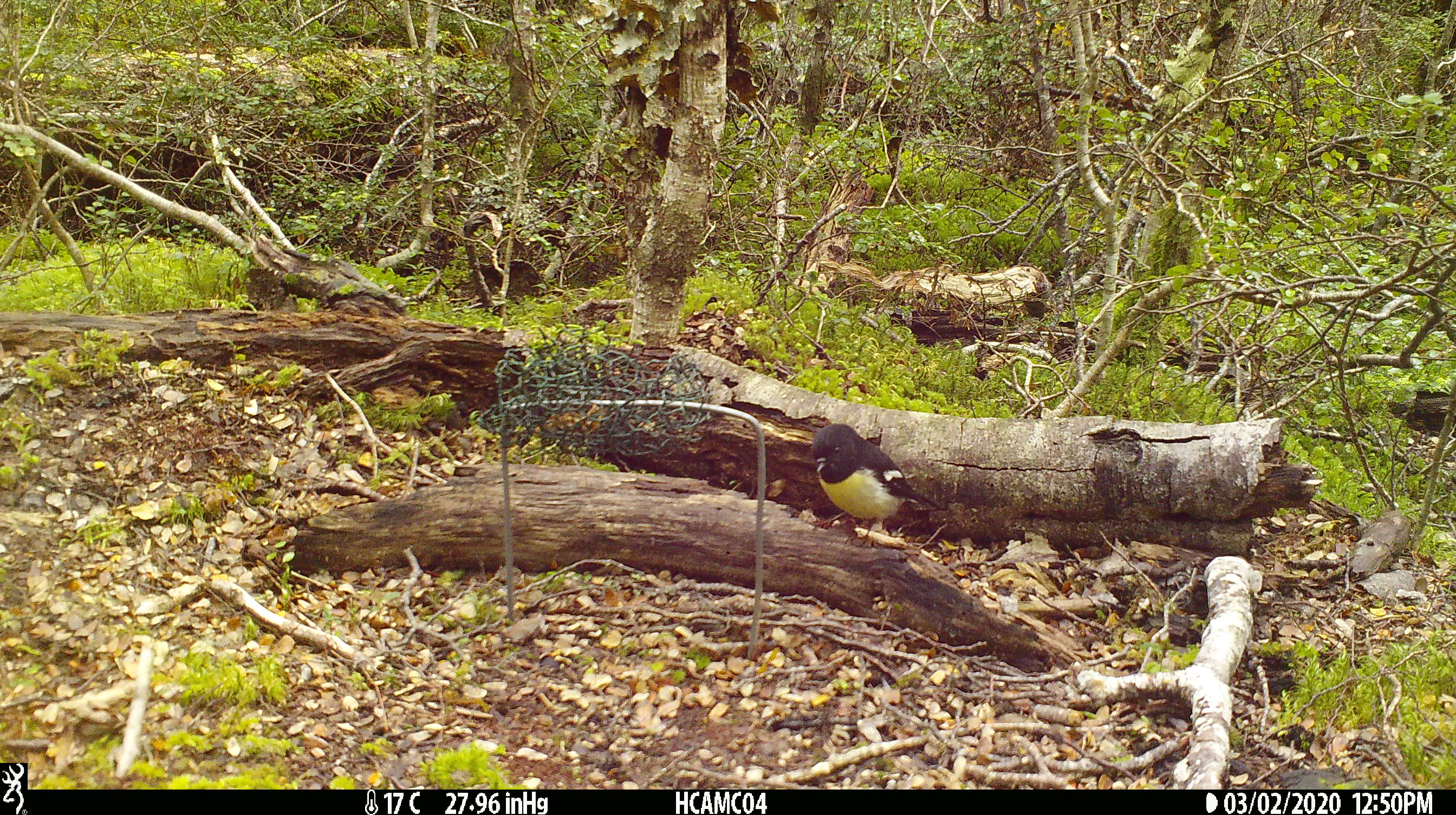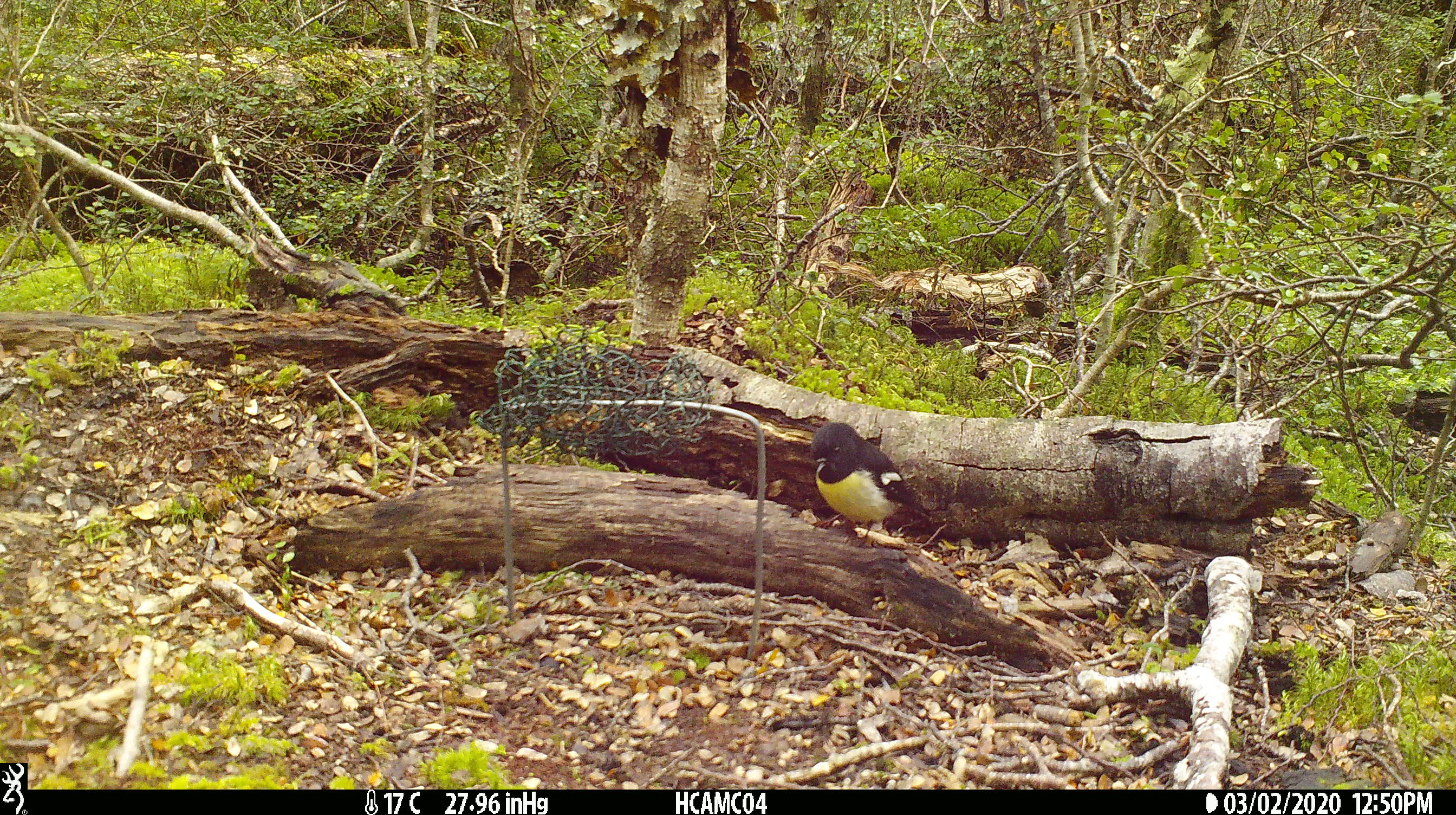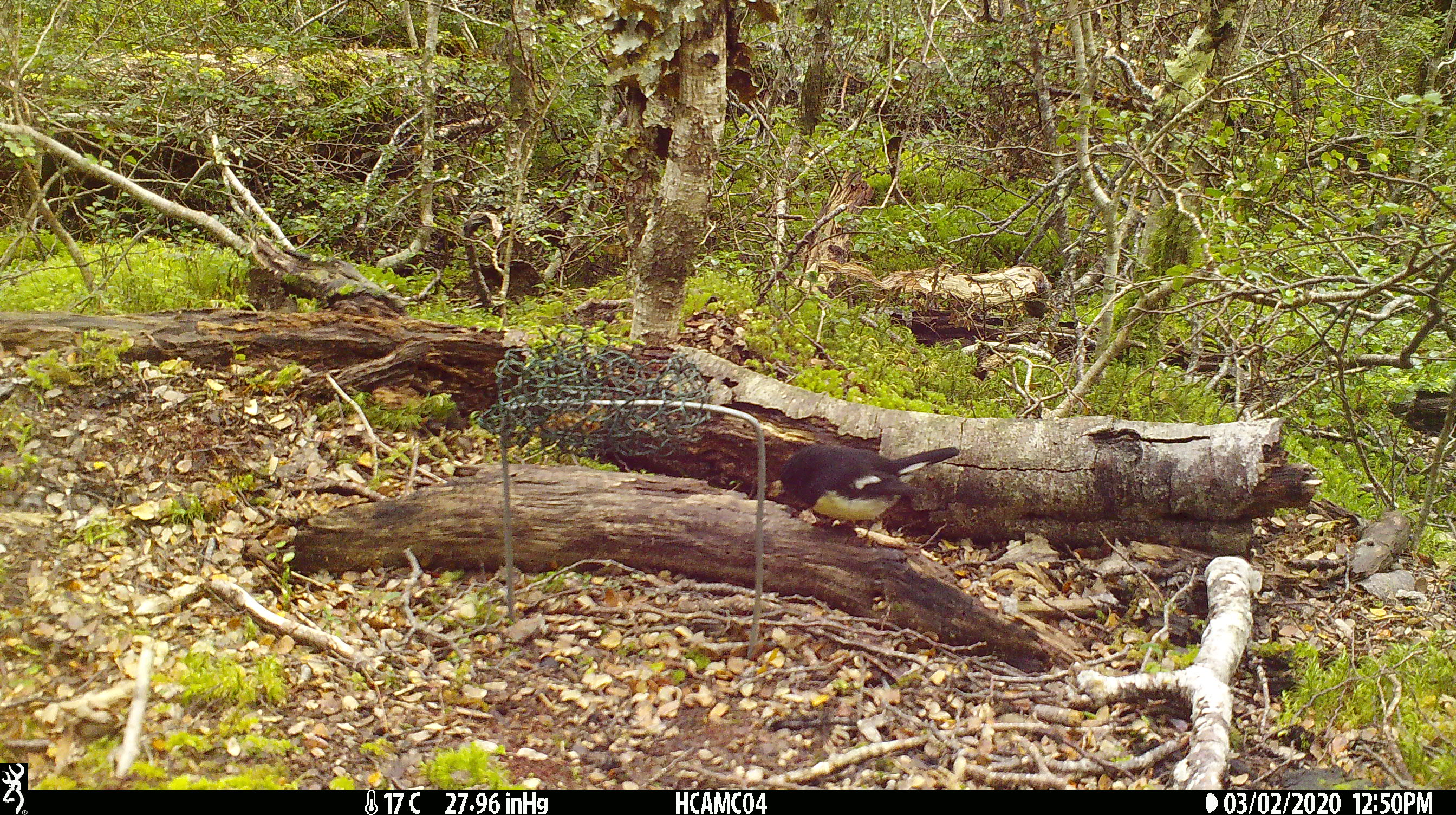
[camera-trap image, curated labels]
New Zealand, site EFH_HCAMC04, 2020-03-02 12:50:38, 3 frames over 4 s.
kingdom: Animalia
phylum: Chordata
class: Aves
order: Passeriformes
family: Petroicidae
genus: Petroica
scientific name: Petroica macrocephala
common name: tomtit